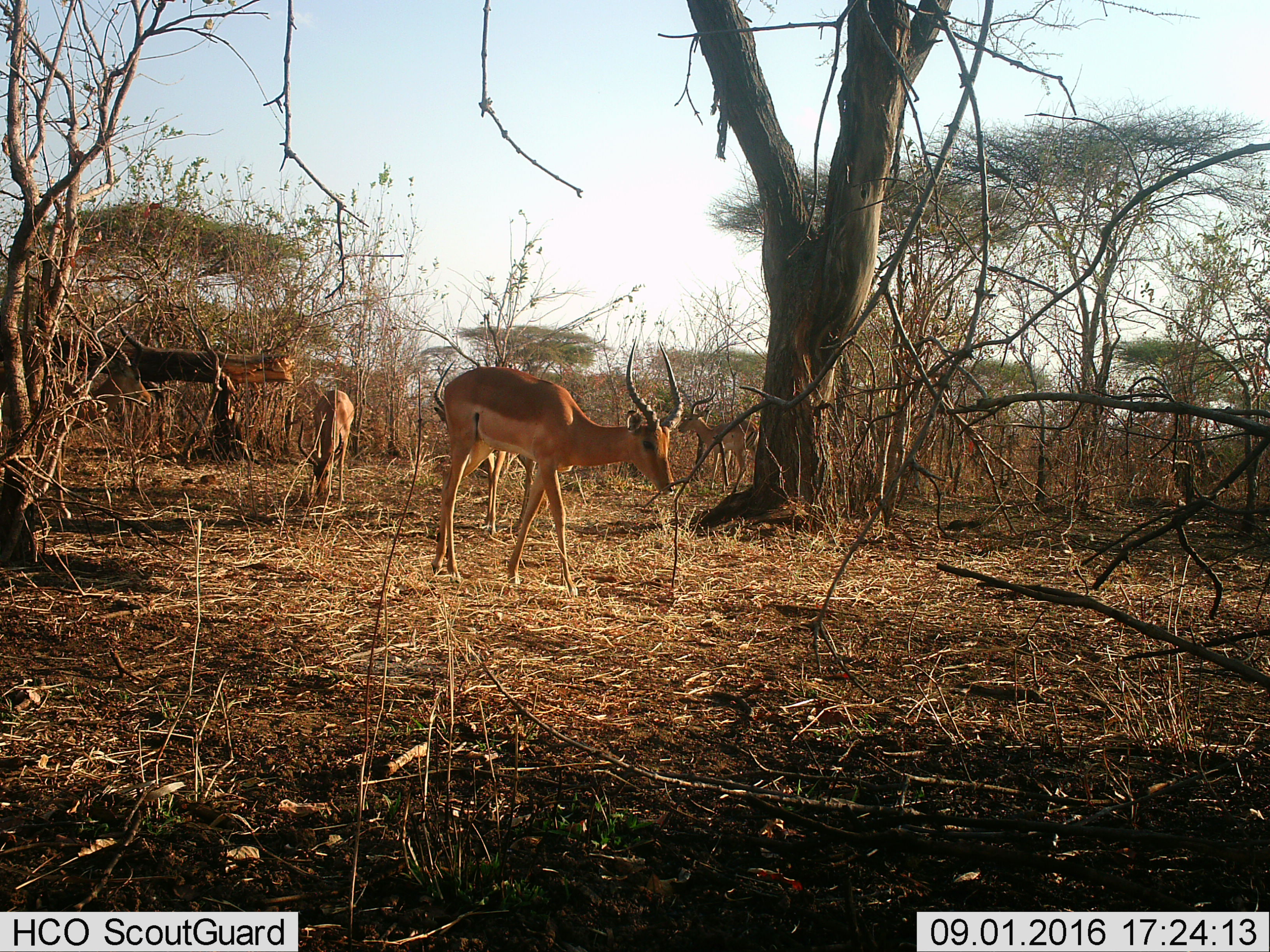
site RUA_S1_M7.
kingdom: Animalia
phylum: Chordata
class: Mammalia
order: Artiodactyla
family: Bovidae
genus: Aepyceros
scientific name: Aepyceros melampus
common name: impala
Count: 4.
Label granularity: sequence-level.